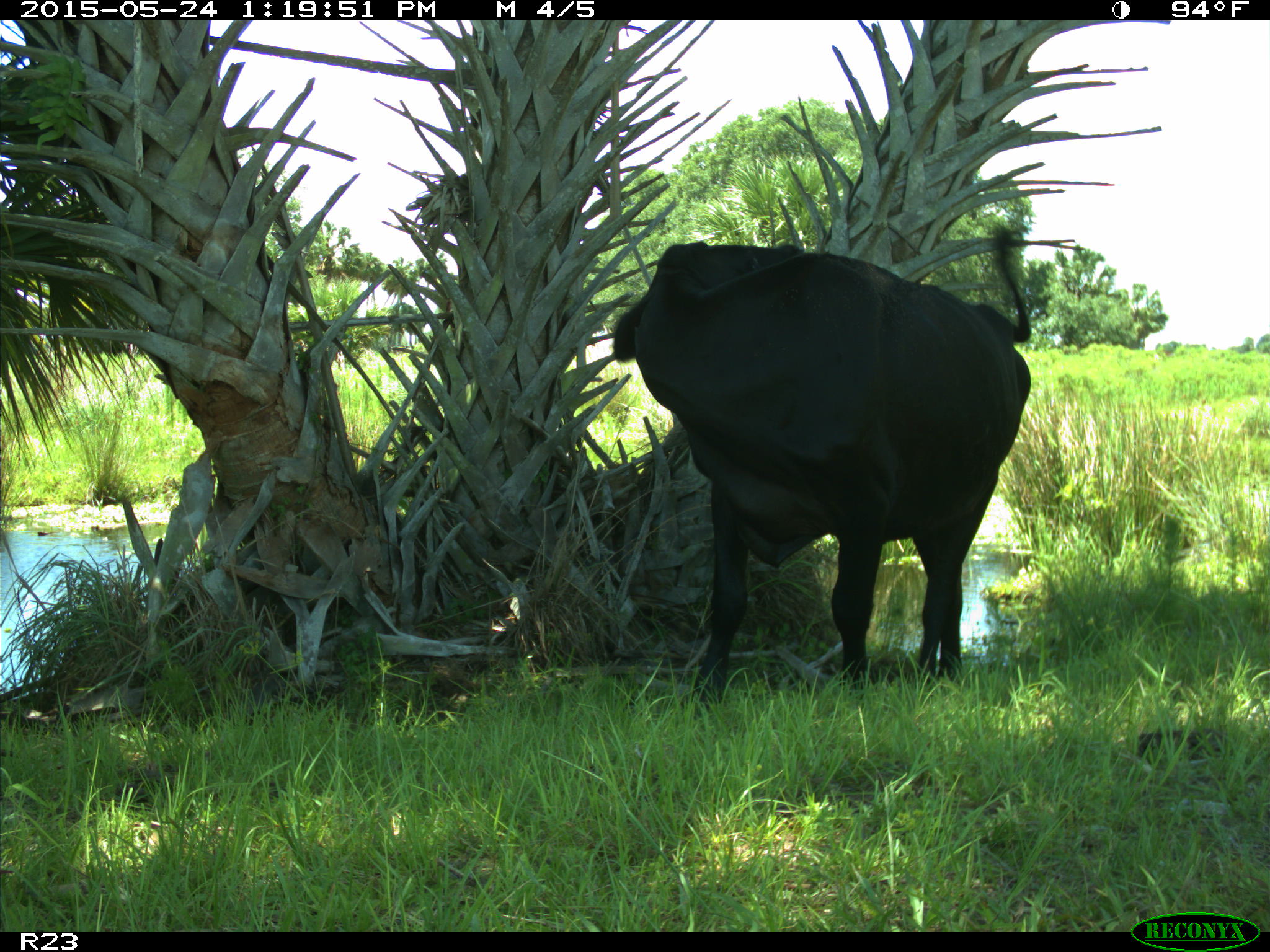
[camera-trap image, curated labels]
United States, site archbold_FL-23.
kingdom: Animalia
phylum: Chordata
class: Mammalia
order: Artiodactyla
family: Bovidae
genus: Bos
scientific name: Bos taurus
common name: domestic cow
Bos taurus (domestic cow).